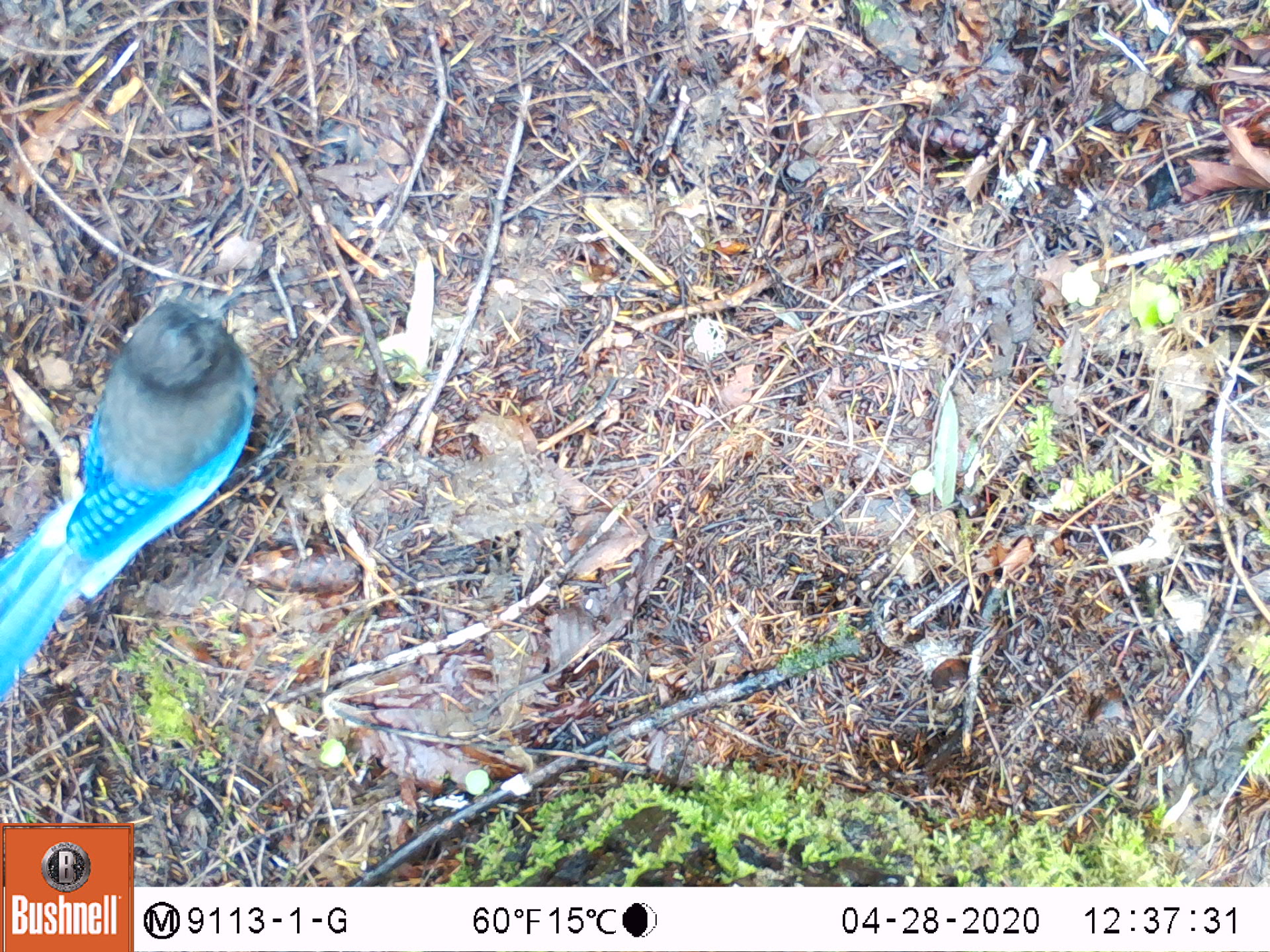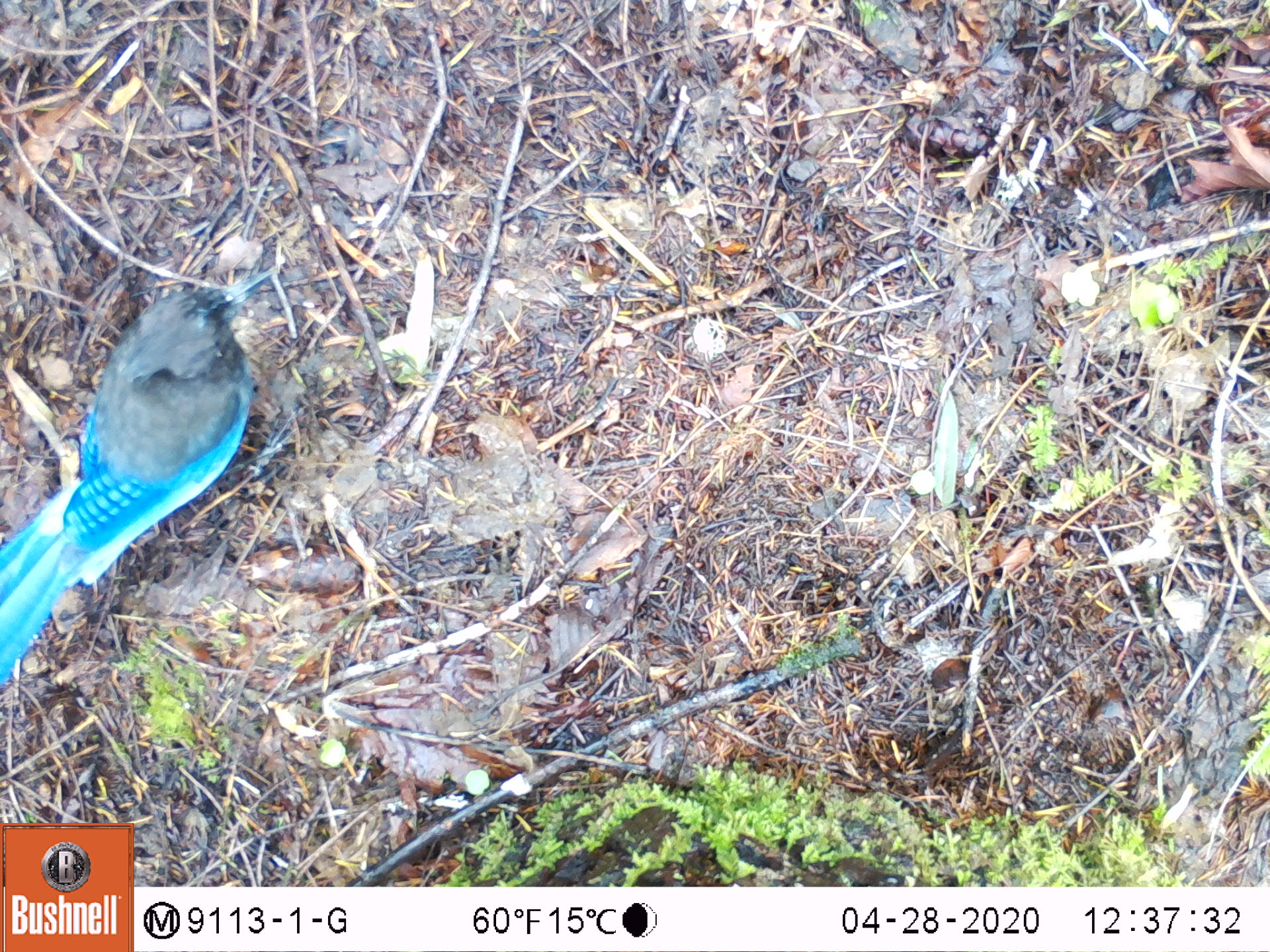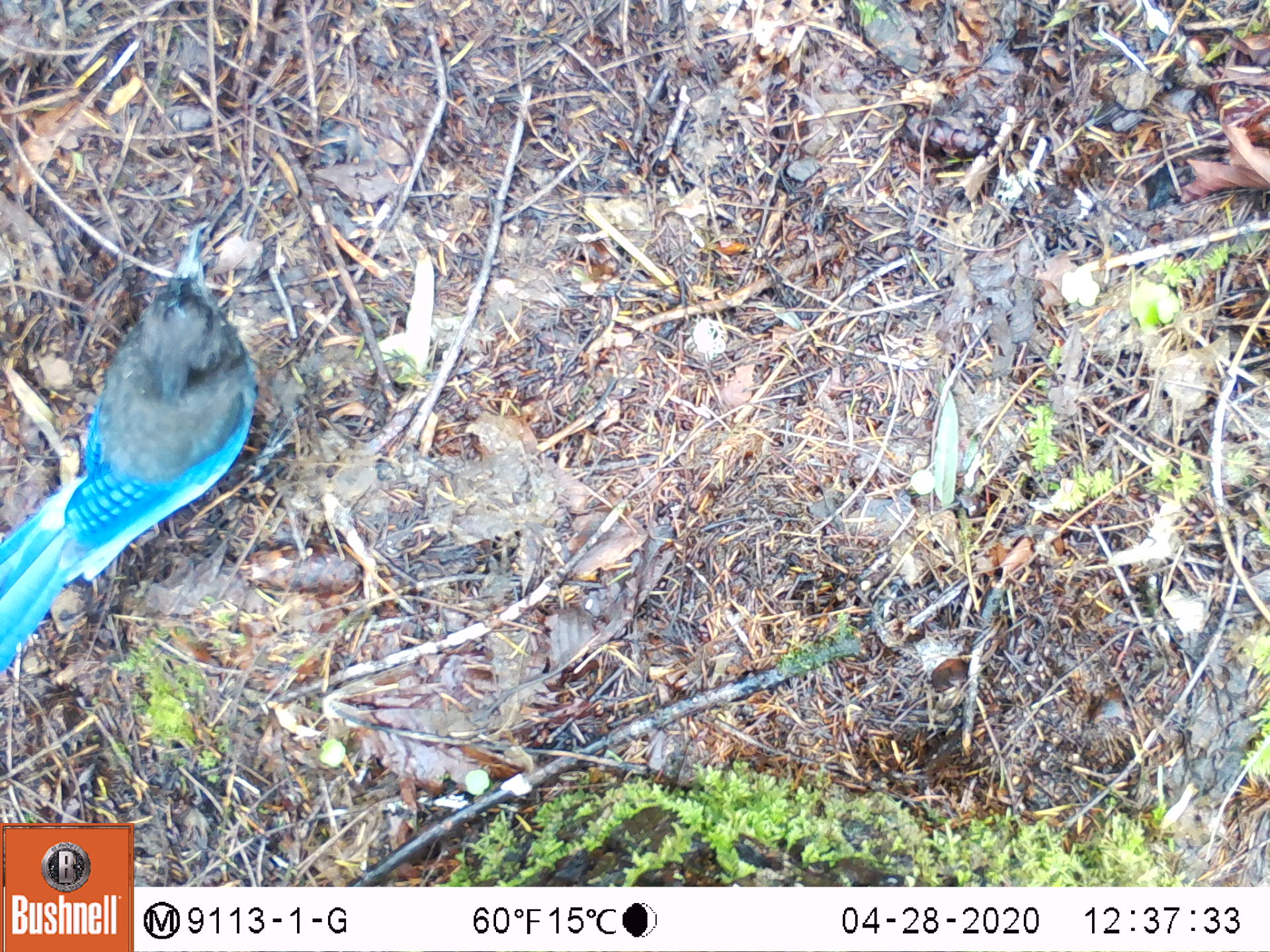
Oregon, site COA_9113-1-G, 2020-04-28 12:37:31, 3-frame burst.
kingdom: Animalia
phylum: Chordata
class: Aves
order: Passeriformes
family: Corvidae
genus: Cyanocitta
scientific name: Cyanocitta stelleri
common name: steller's jay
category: stellers jay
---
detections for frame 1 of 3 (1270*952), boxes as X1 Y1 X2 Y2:
stellers jay: 0 287 262 694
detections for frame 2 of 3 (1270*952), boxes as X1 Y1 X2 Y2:
stellers jay: 0 266 275 669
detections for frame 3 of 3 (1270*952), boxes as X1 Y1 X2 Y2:
stellers jay: 1 225 262 666